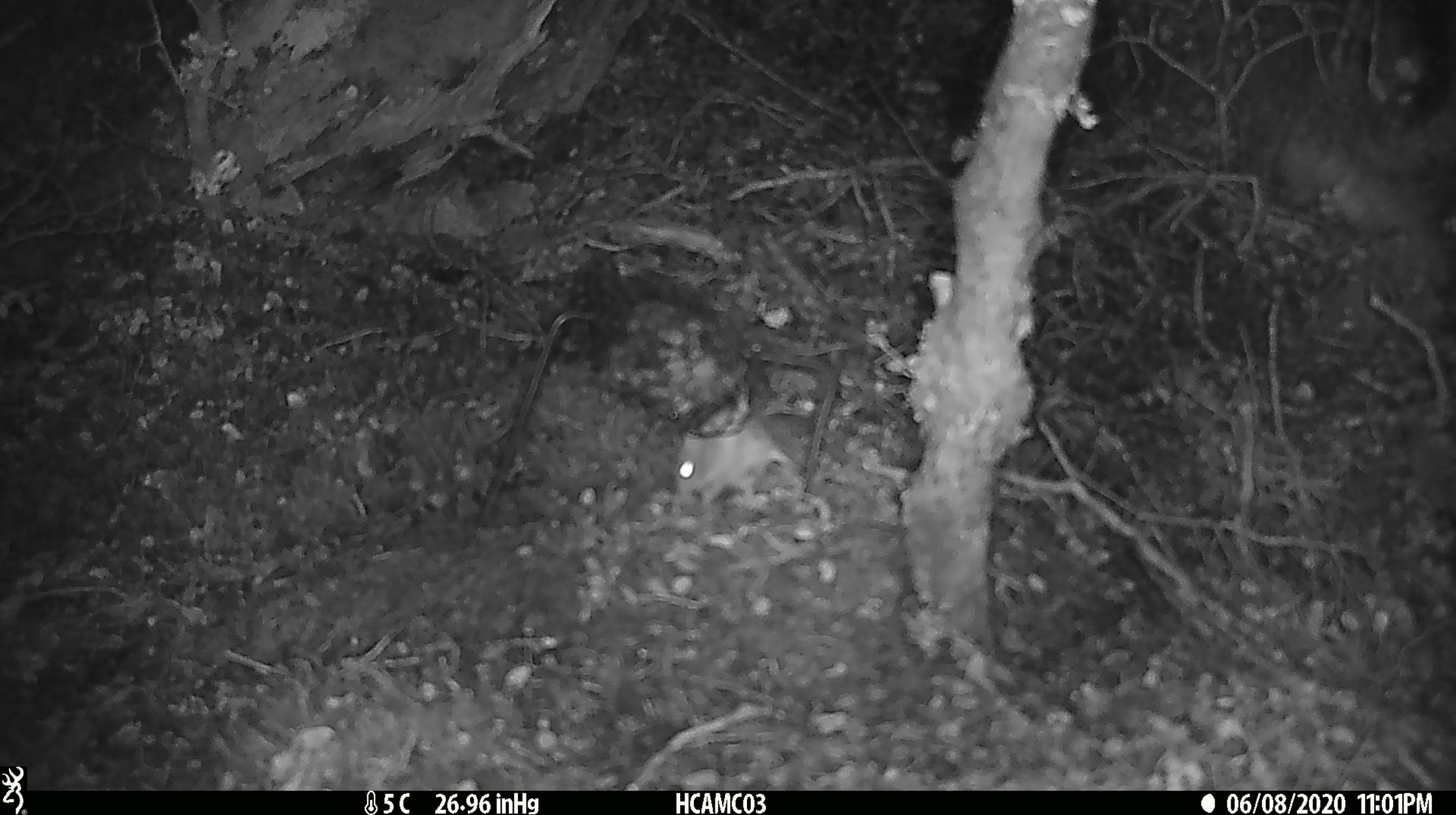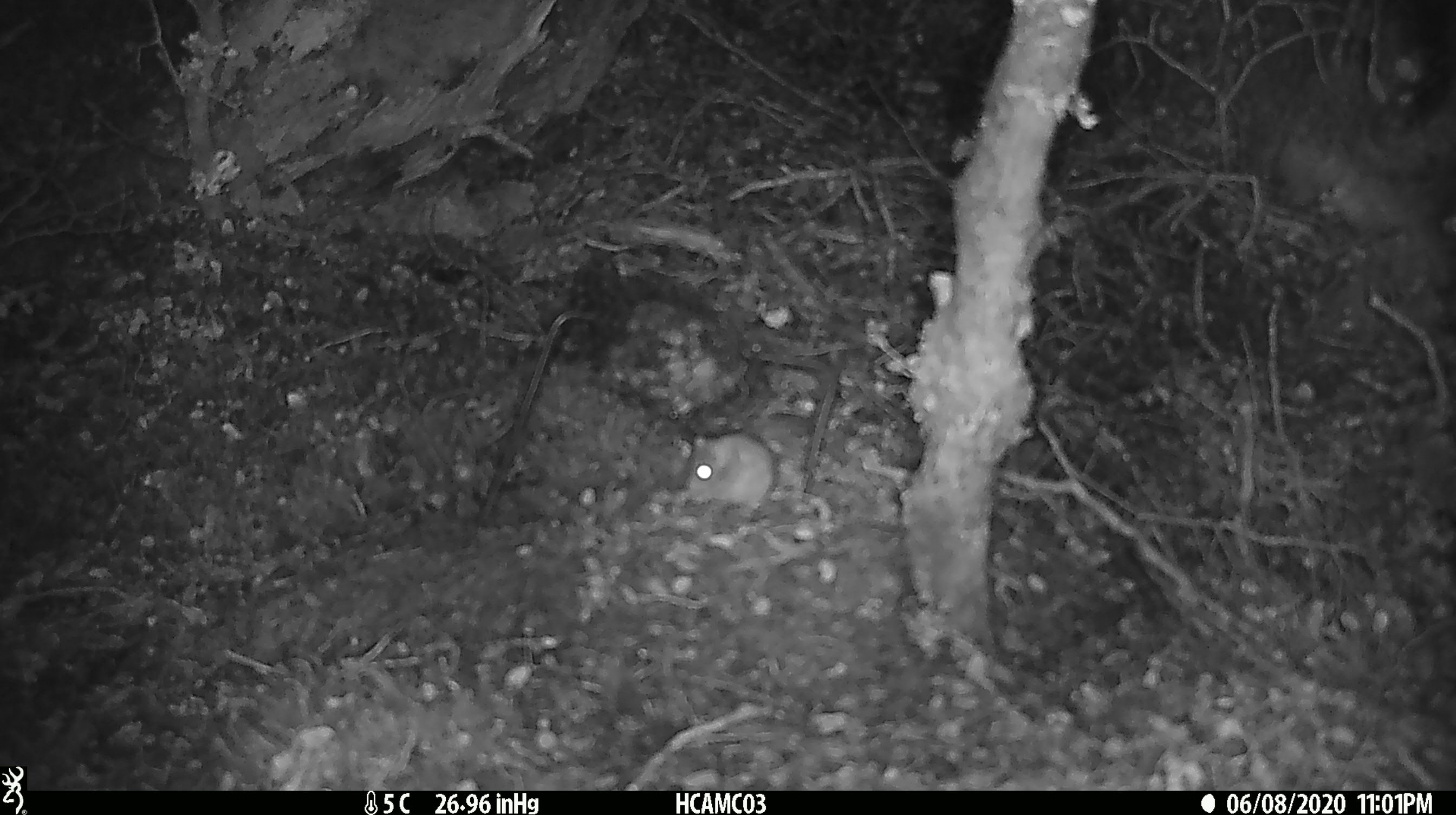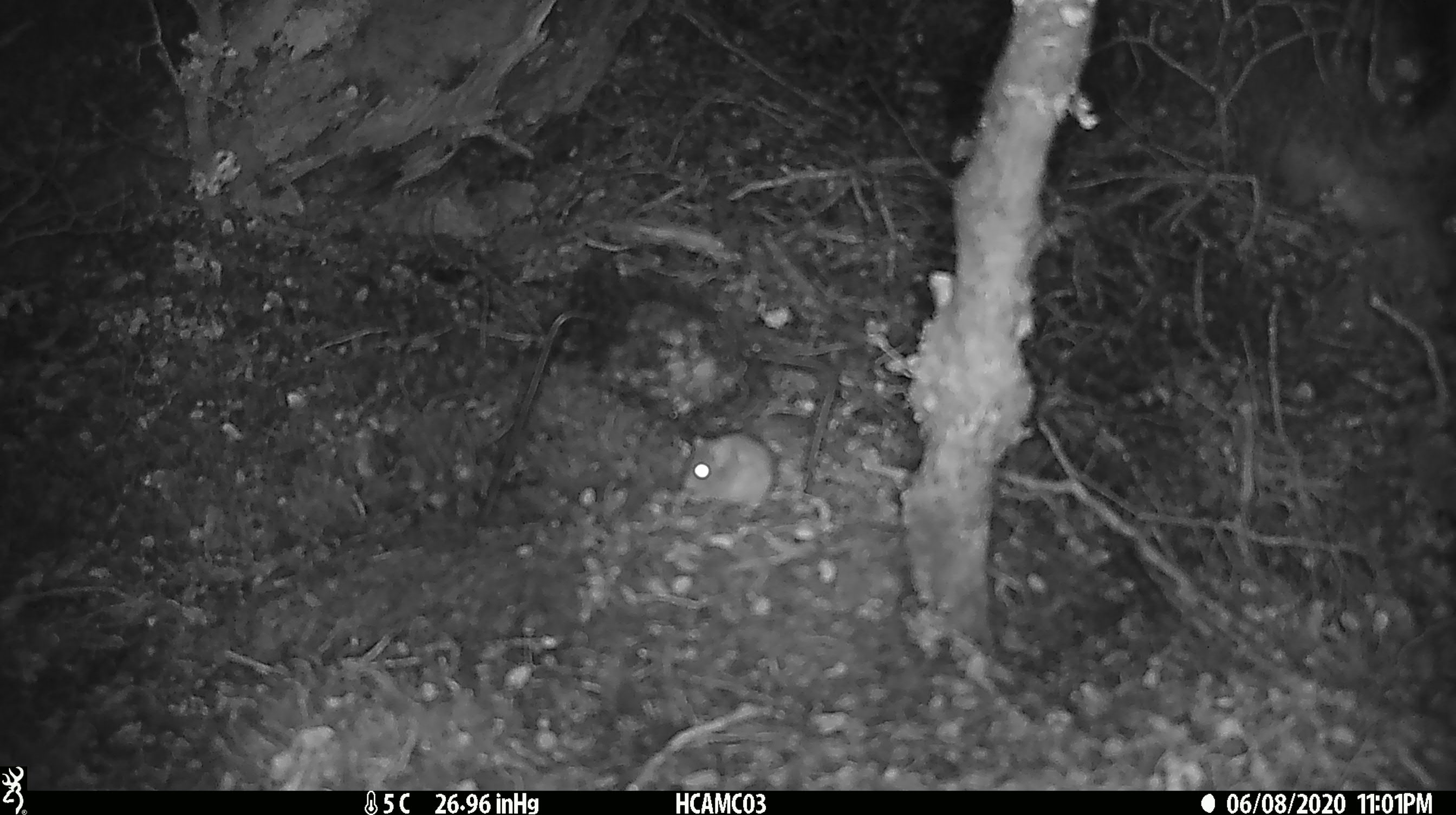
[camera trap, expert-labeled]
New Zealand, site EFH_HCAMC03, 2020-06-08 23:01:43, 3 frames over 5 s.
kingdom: Animalia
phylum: Chordata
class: Mammalia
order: Rodentia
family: Muridae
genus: Mus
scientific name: Mus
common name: mouse